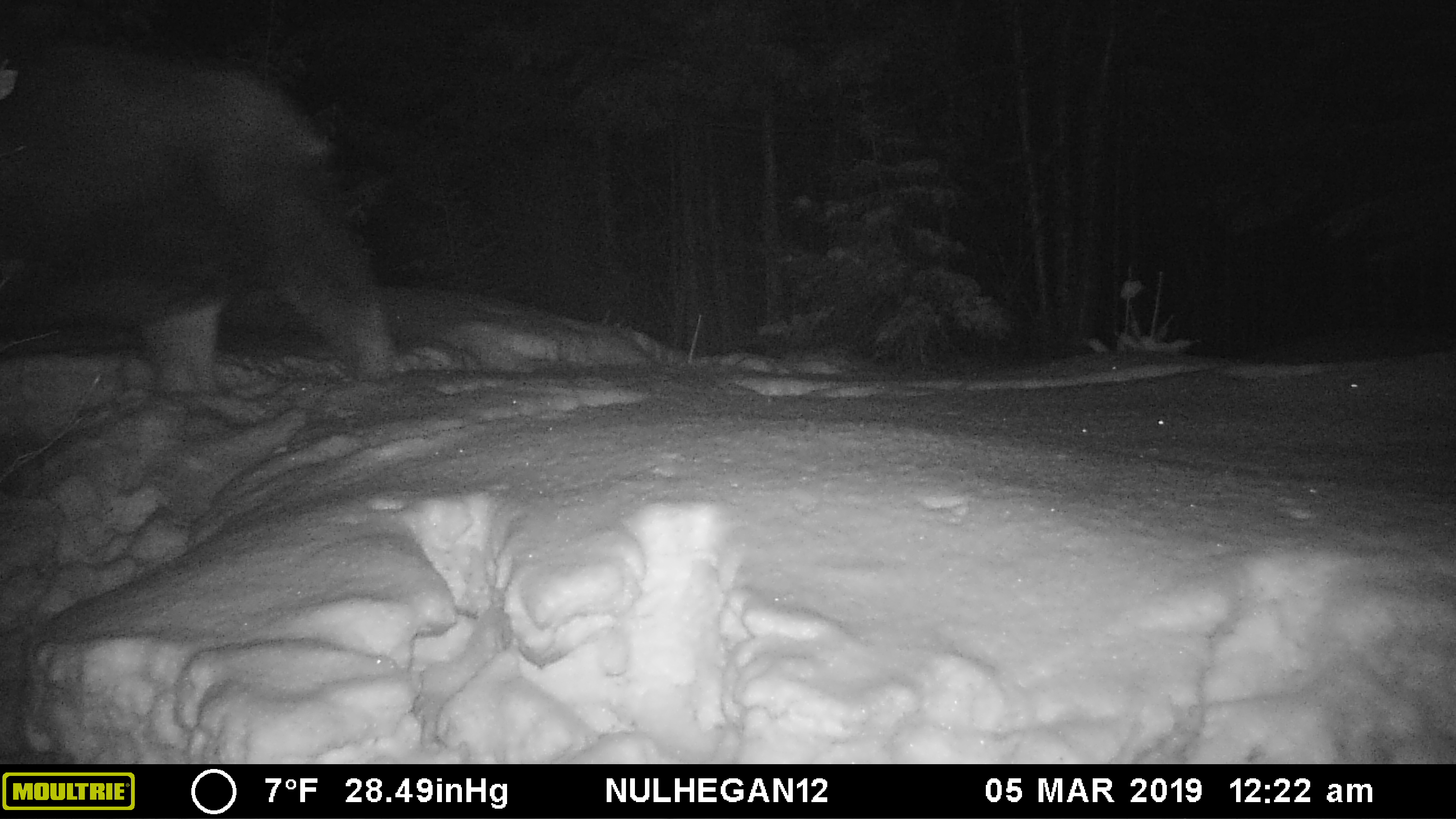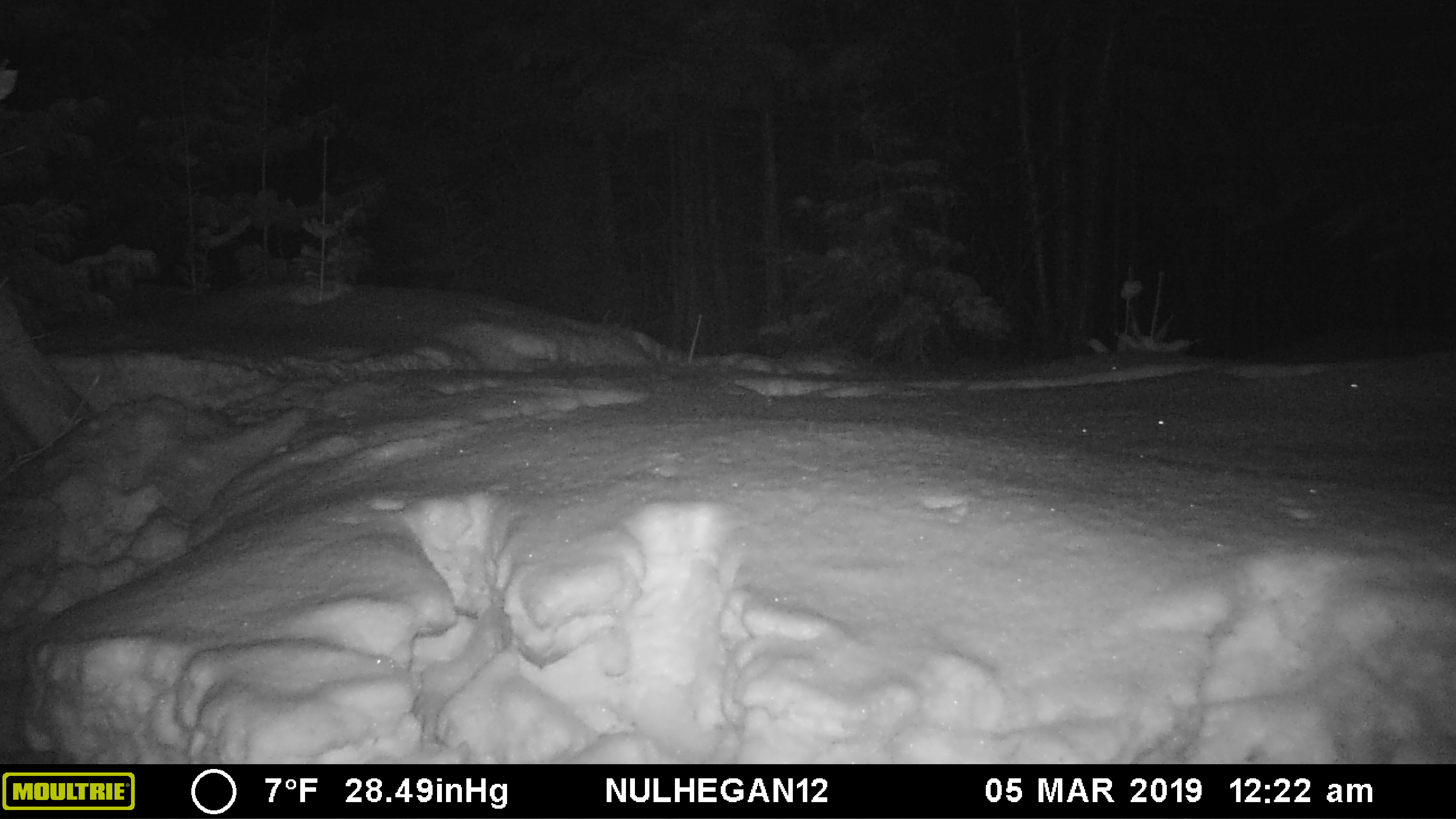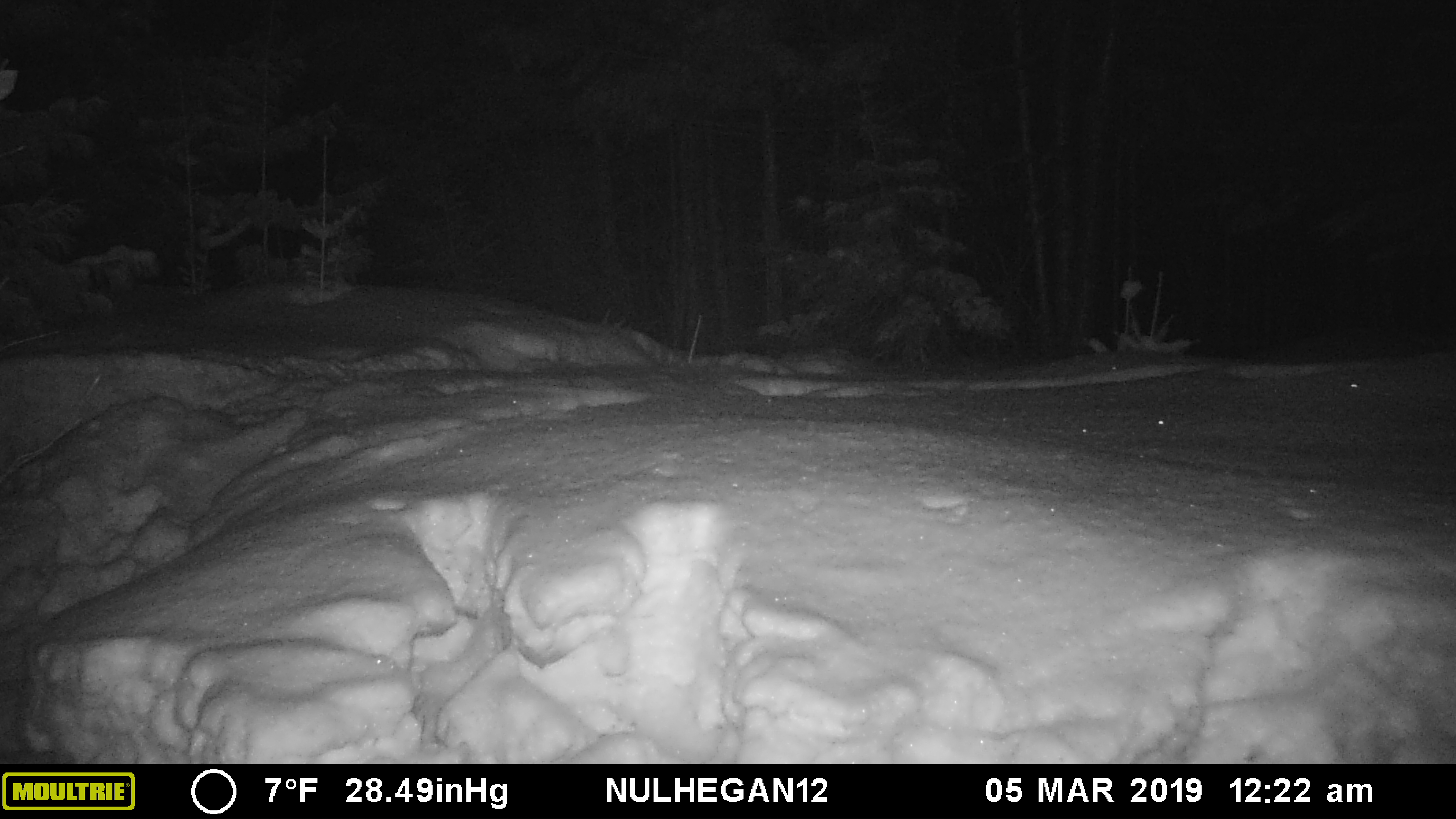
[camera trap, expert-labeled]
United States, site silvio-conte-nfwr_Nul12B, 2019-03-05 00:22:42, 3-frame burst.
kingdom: Animalia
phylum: Chordata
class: Mammalia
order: Artiodactyla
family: Cervidae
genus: Alces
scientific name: Alces alces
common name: moose